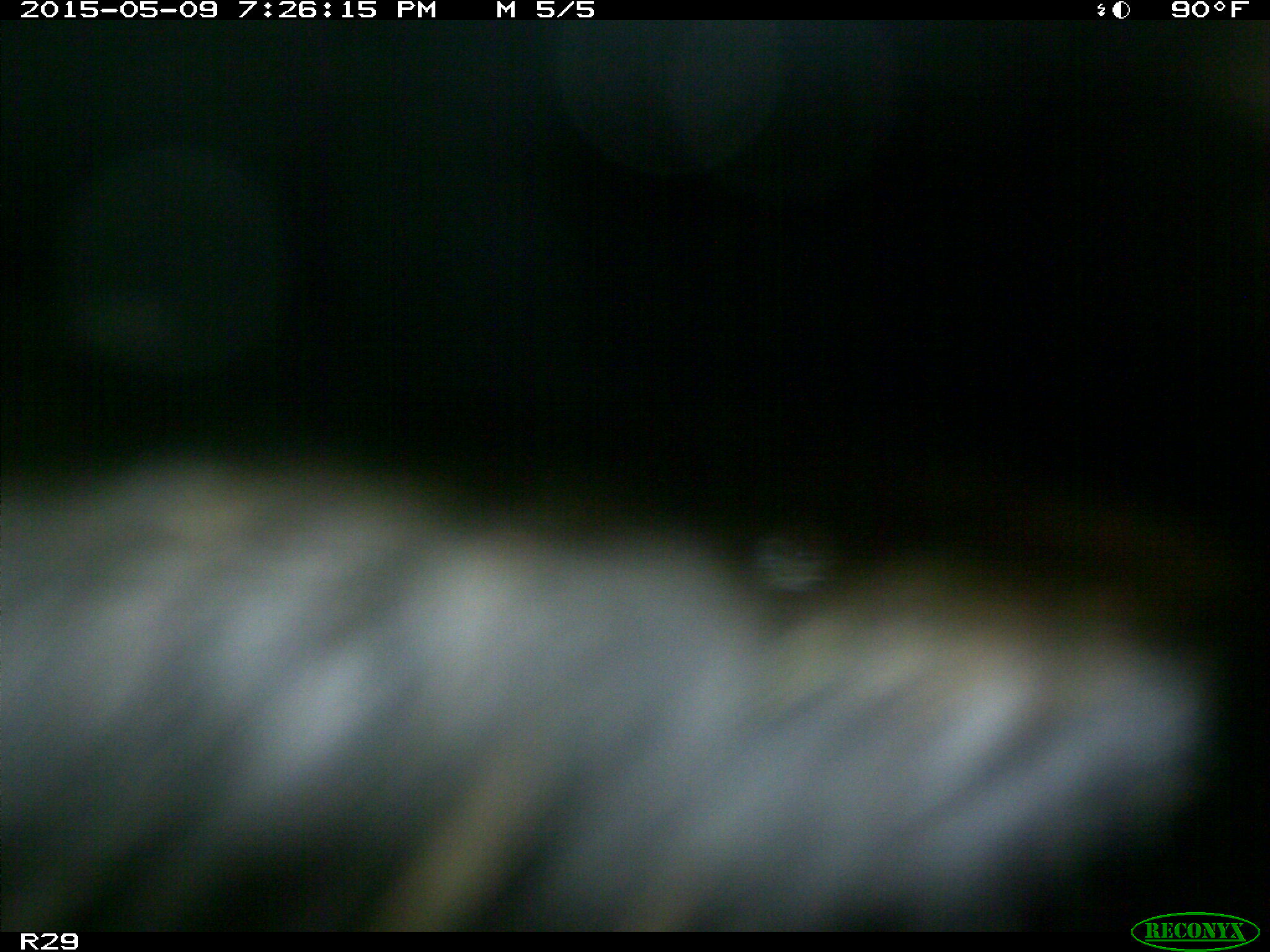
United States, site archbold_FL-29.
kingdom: Animalia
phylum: Chordata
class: Mammalia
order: Artiodactyla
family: Bovidae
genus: Bos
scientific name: Bos taurus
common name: domestic cow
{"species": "Bos taurus (domestic cow)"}